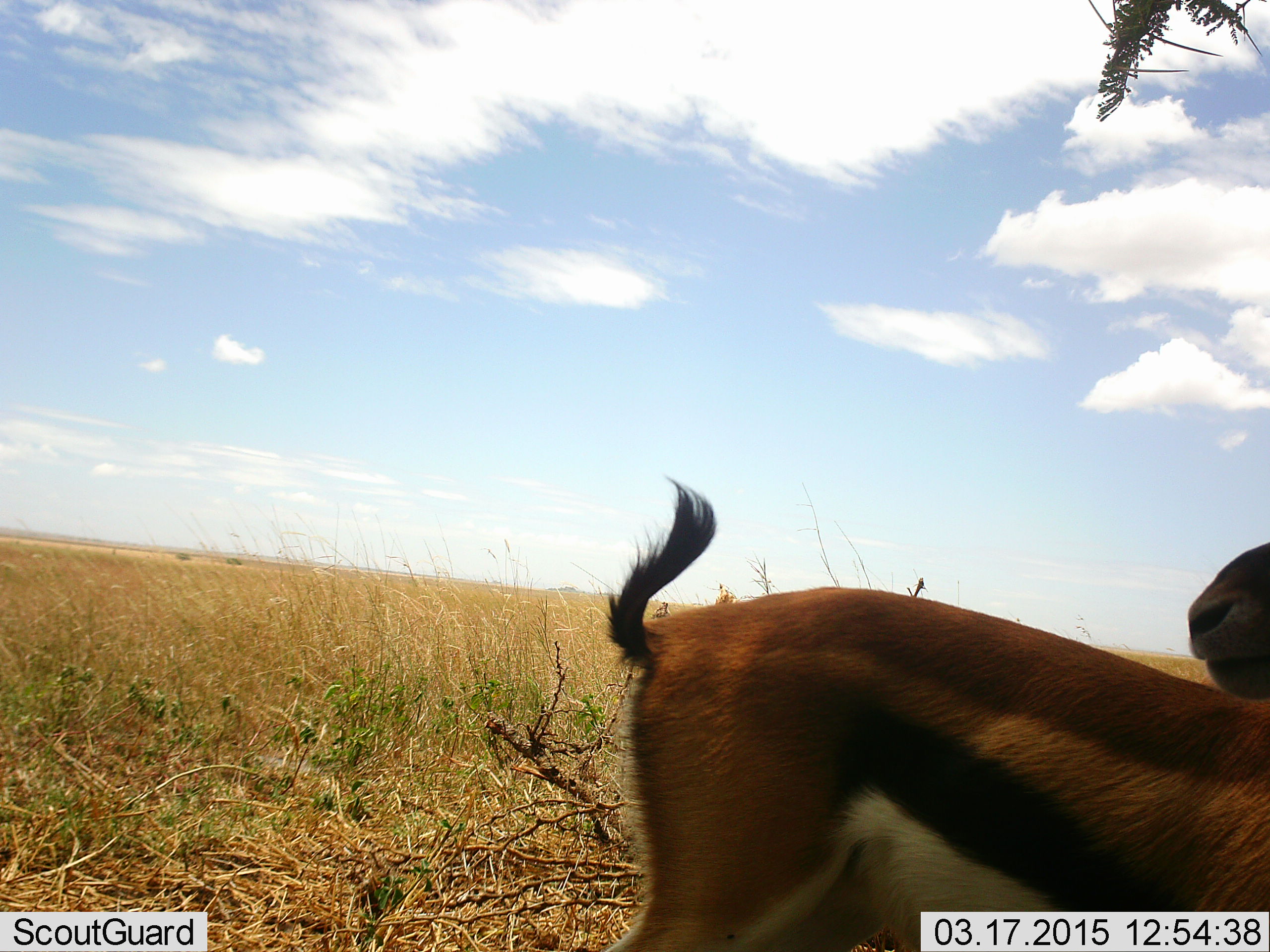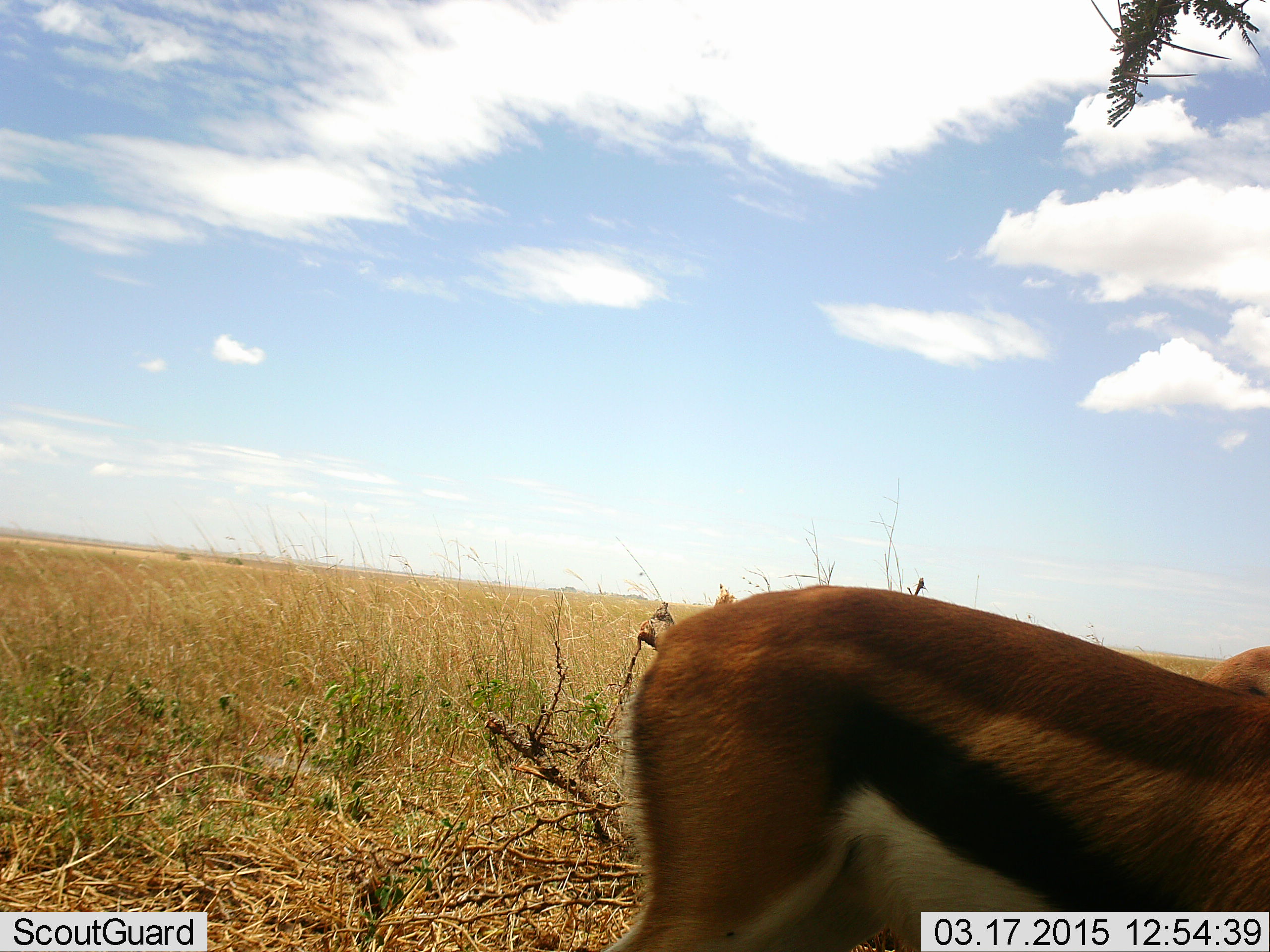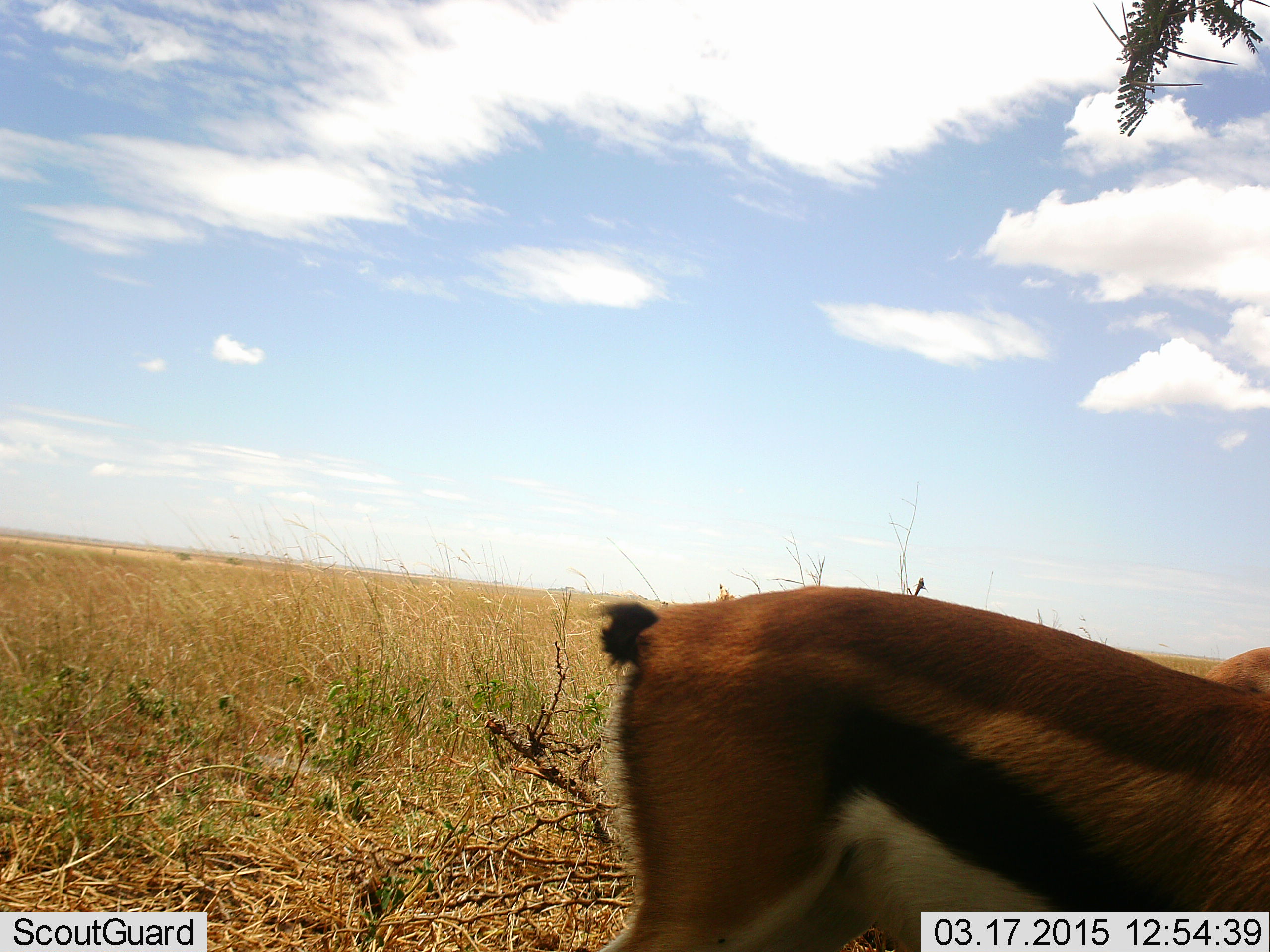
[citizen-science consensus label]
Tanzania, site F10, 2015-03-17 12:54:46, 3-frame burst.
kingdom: Animalia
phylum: Chordata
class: Mammalia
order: Artiodactyla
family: Bovidae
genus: Eudorcas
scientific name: Eudorcas thomsonii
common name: thomson's gazelle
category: gazellethomsons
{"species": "gazellethomsons (thomson's gazelle) (Eudorcas thomsonii)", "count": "2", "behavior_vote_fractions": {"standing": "100%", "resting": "0%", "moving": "0%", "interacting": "0%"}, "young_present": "0%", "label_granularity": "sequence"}